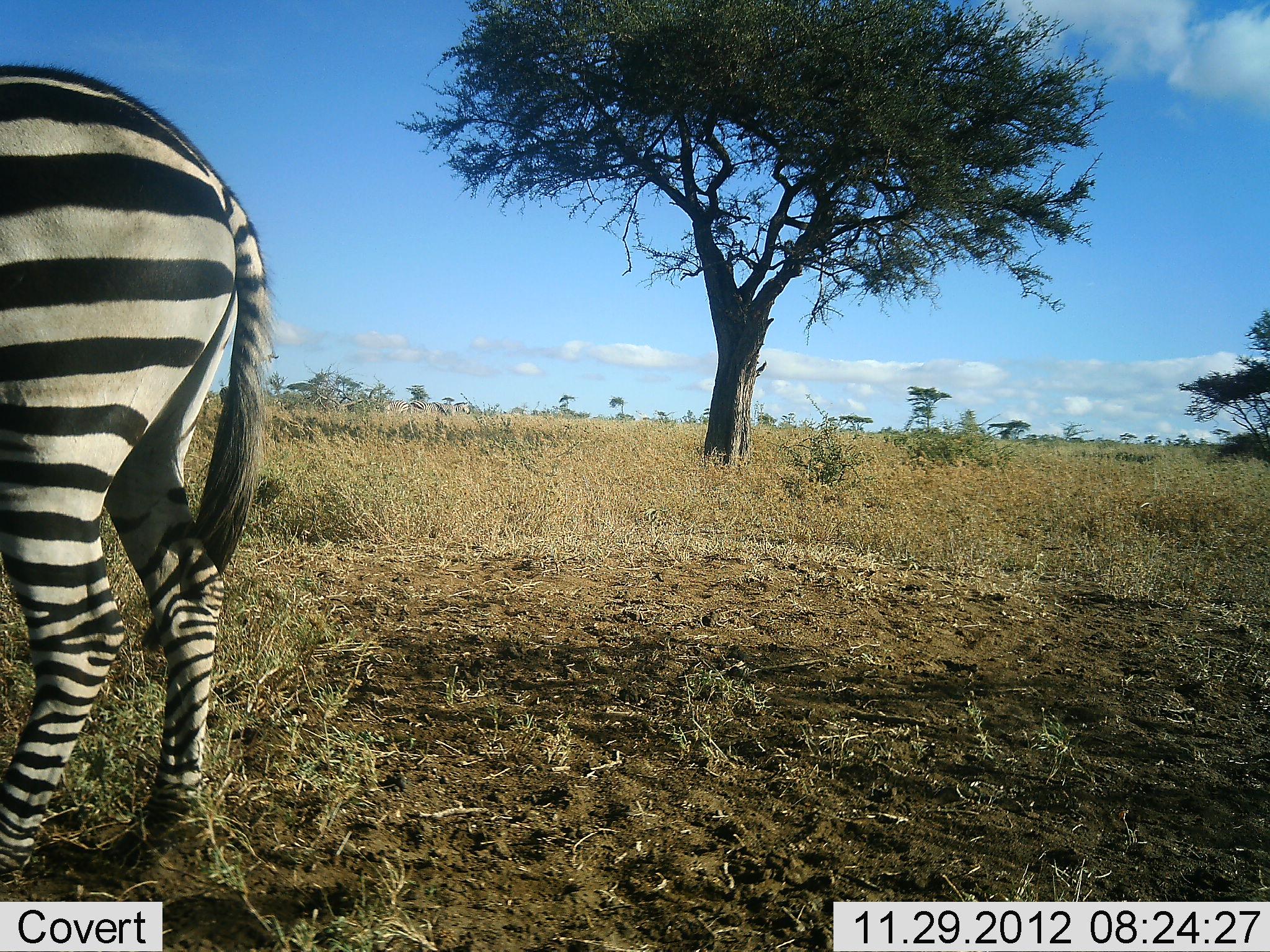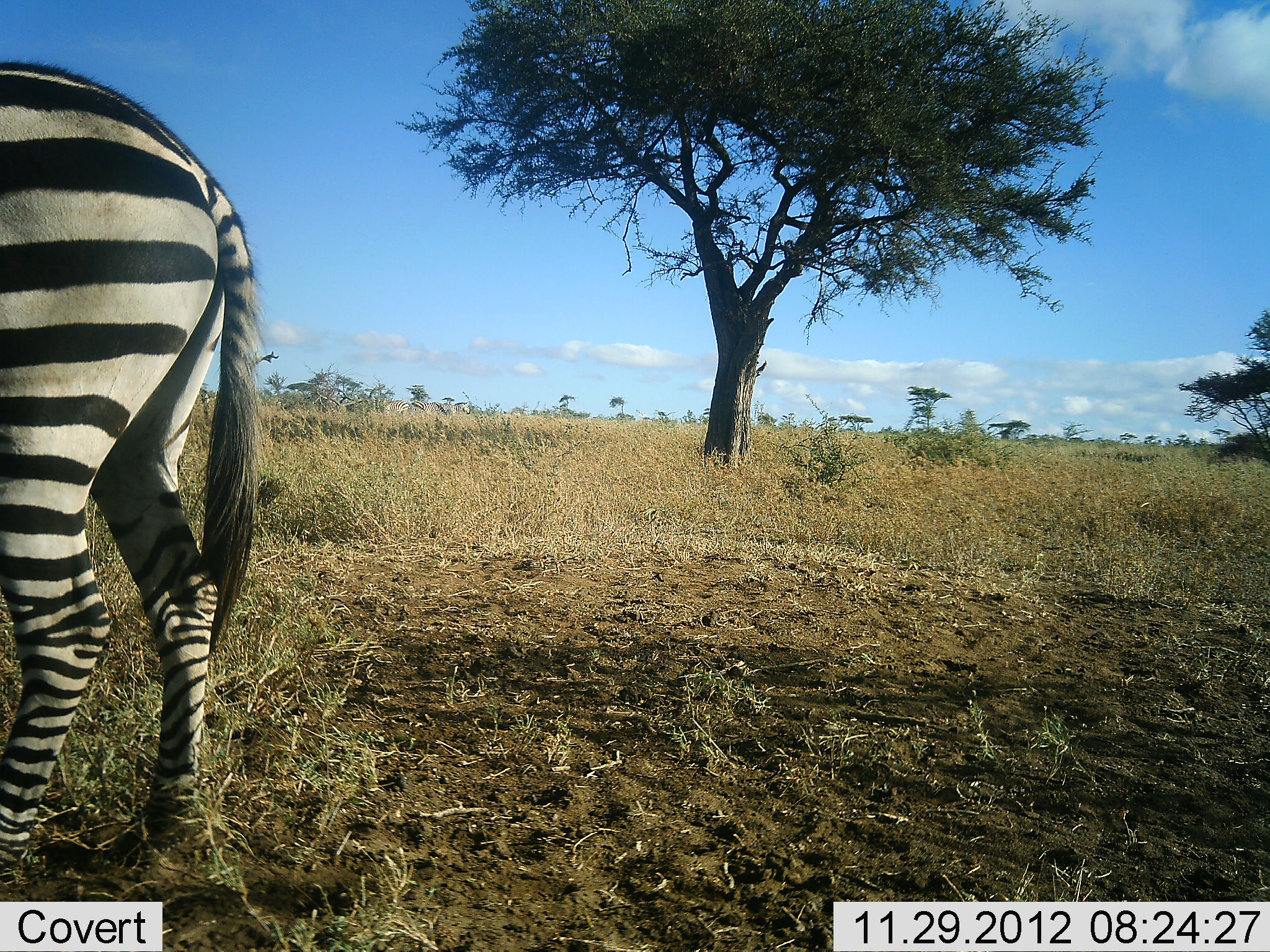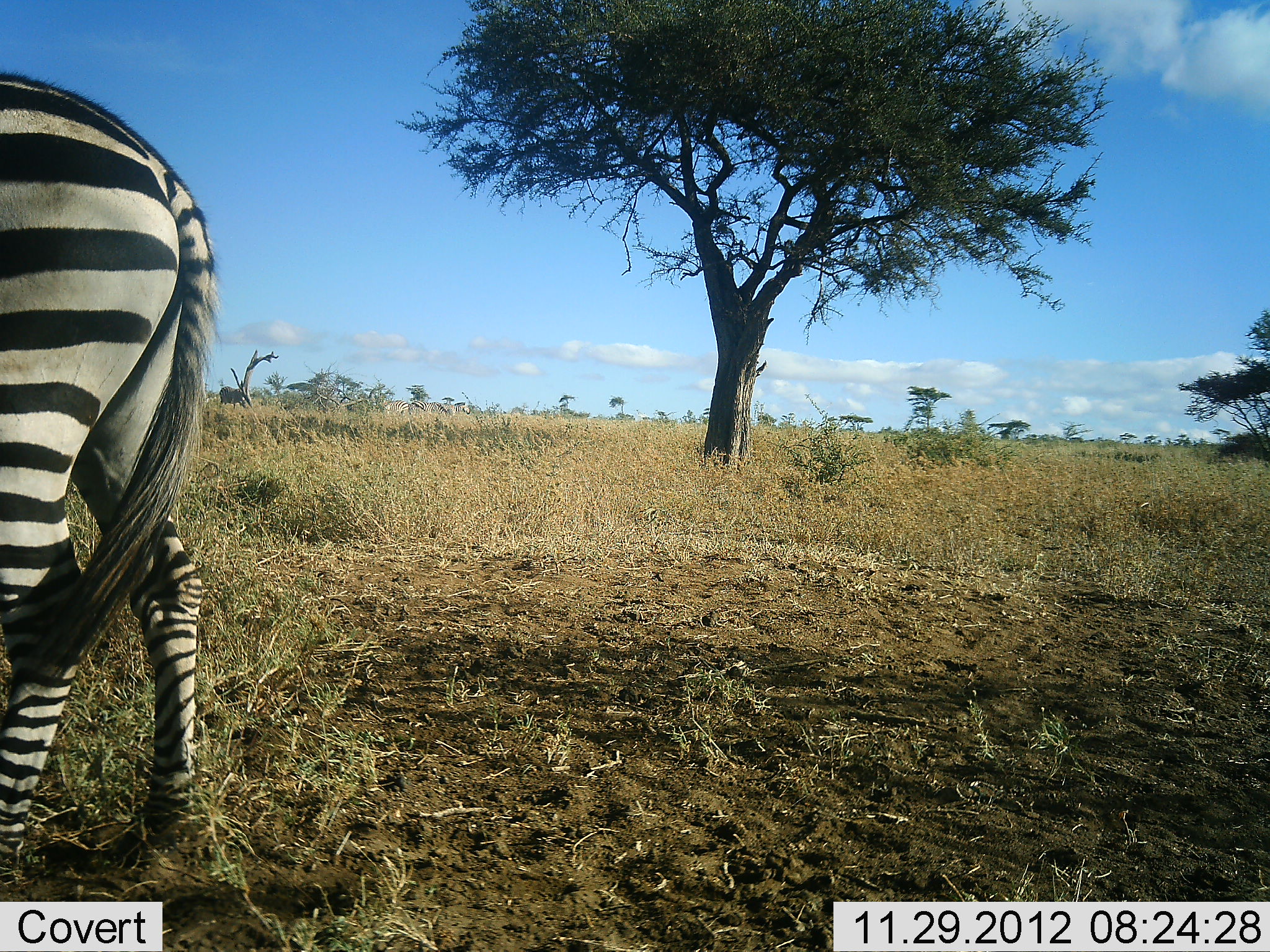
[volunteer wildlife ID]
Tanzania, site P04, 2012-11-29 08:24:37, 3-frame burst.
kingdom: Animalia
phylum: Chordata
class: Mammalia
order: Perissodactyla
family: Equidae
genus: Equus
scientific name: Equus quagga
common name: plains zebra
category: zebra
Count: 1.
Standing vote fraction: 100%.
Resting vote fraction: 0%.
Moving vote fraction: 0%.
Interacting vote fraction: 0%.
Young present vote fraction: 0%.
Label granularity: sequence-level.